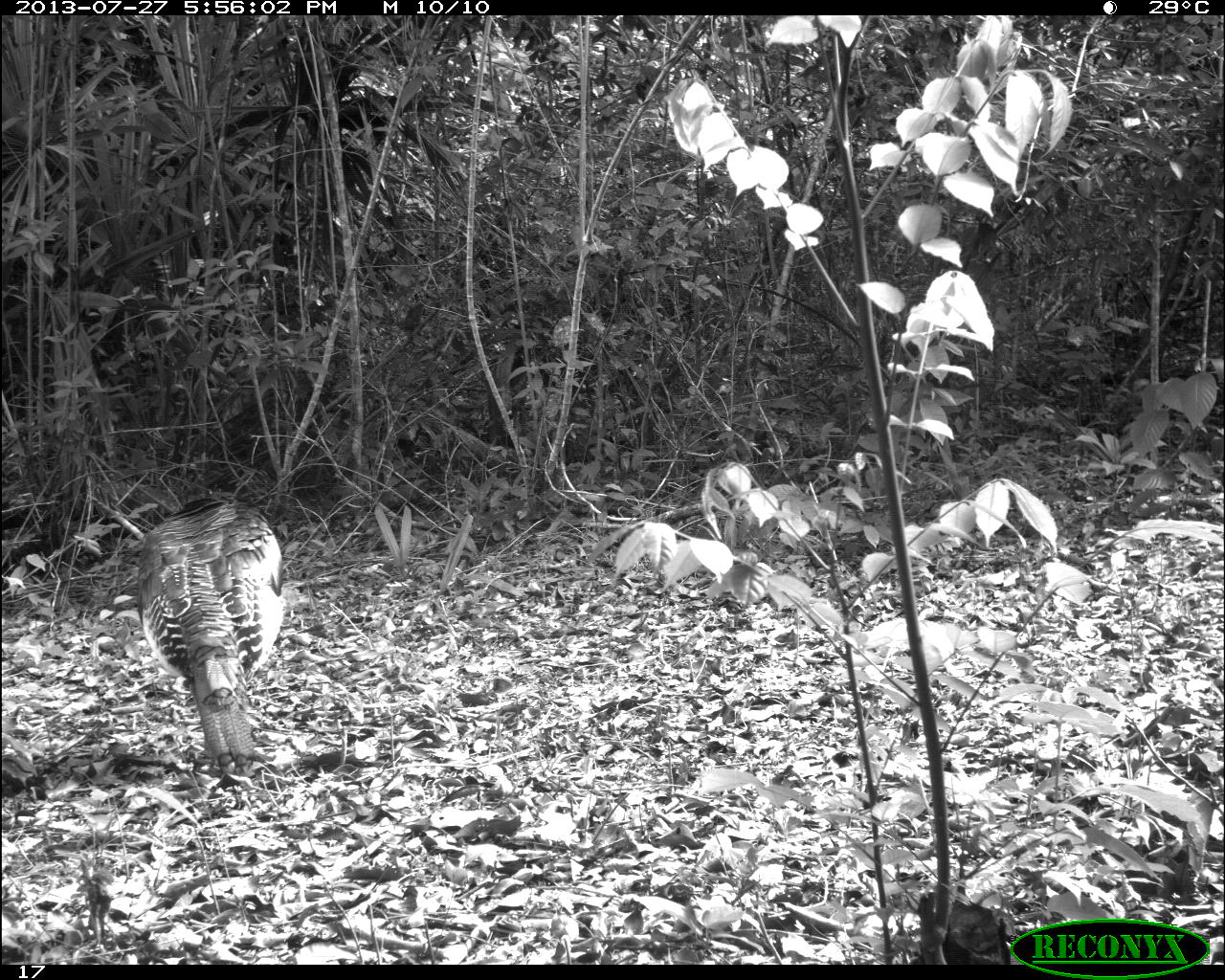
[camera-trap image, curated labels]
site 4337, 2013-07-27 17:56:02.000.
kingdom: Animalia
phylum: Chordata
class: Aves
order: Galliformes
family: Phasianidae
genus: Meleagris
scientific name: Meleagris ocellata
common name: ocellated turkey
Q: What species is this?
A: Meleagris ocellata (ocellated turkey).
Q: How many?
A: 1.